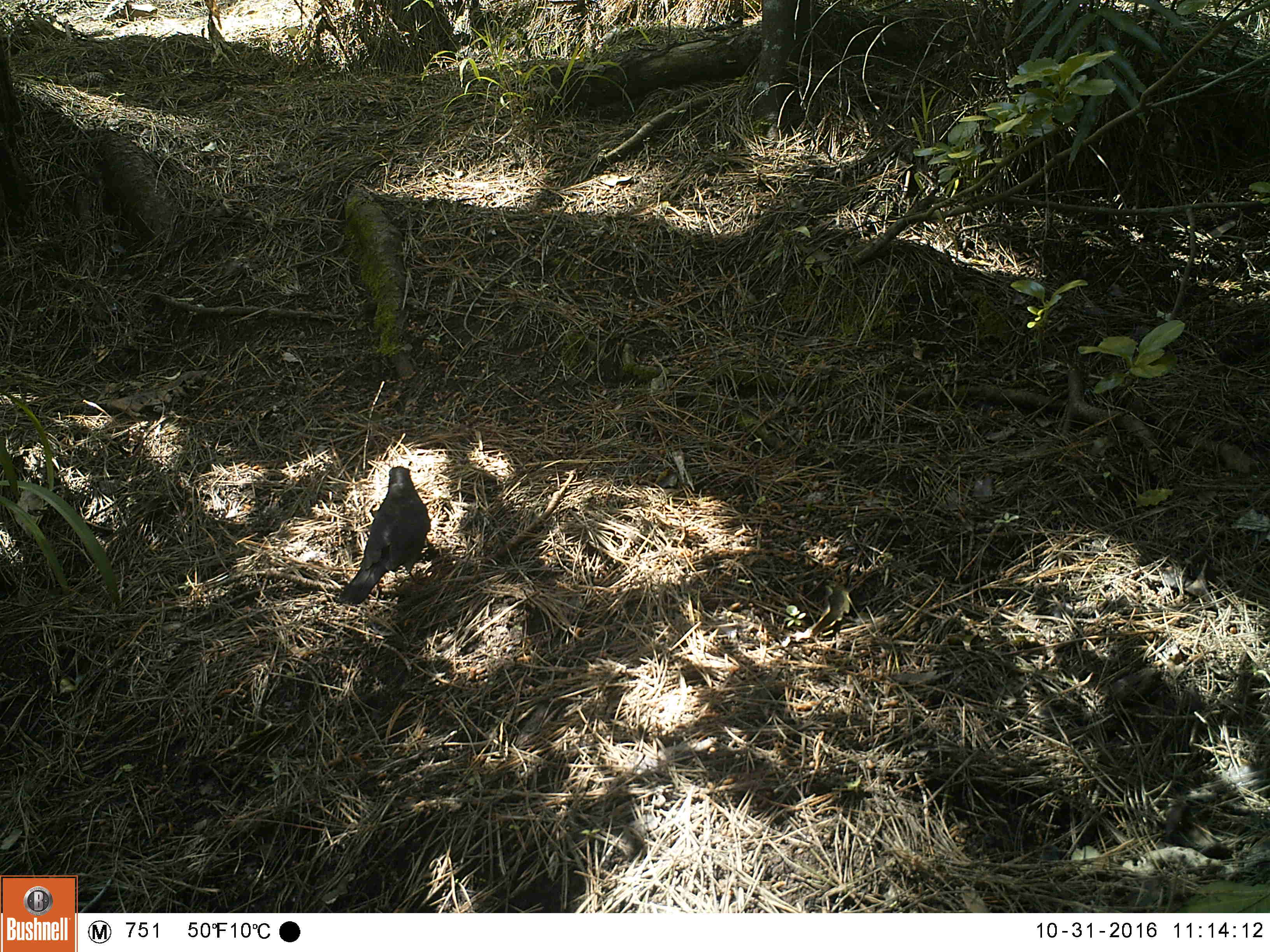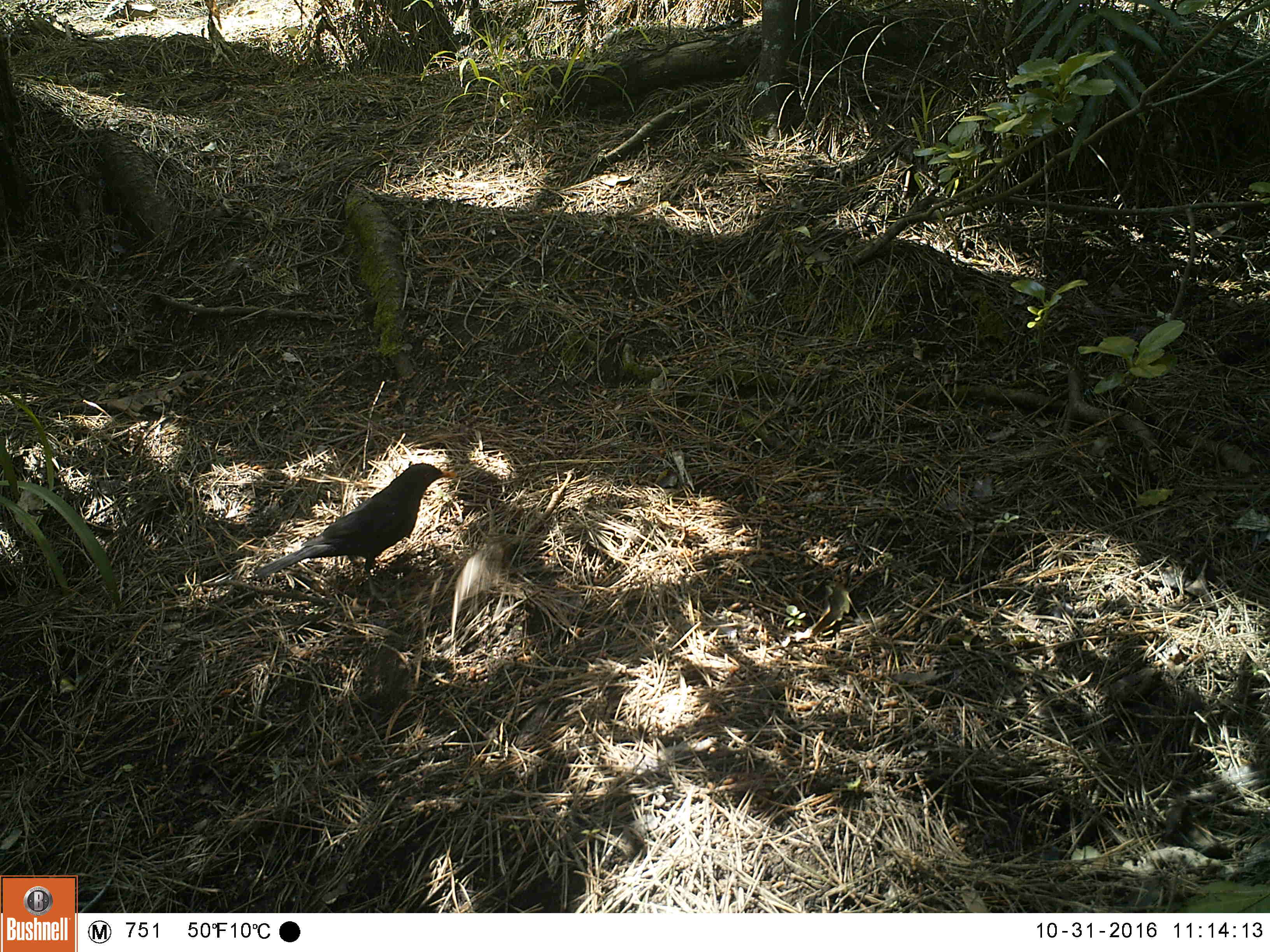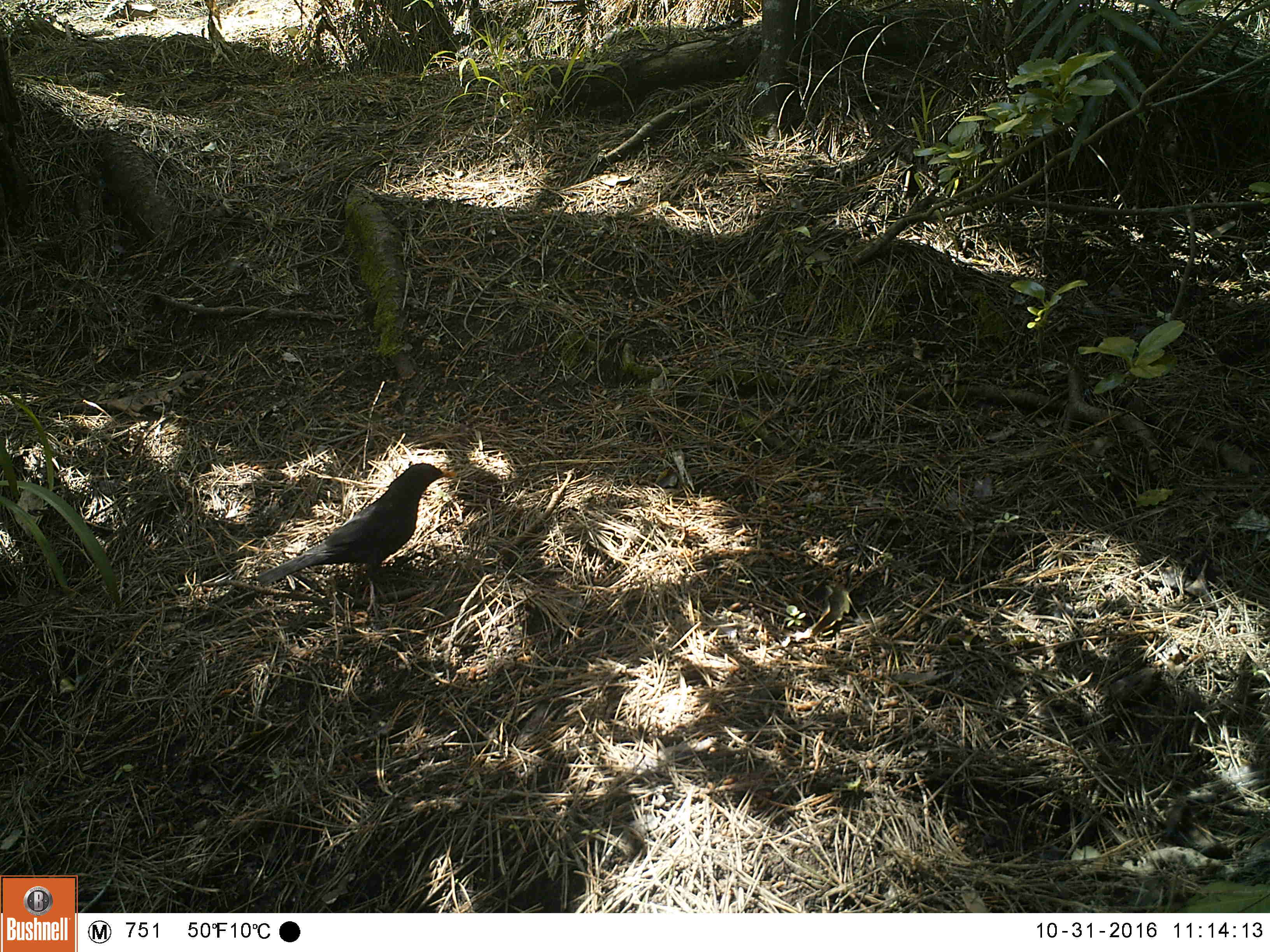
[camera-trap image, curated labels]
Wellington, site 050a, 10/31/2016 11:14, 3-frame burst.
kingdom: Animalia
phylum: Chordata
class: Aves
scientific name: Aves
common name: bird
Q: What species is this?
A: Bird (Aves).